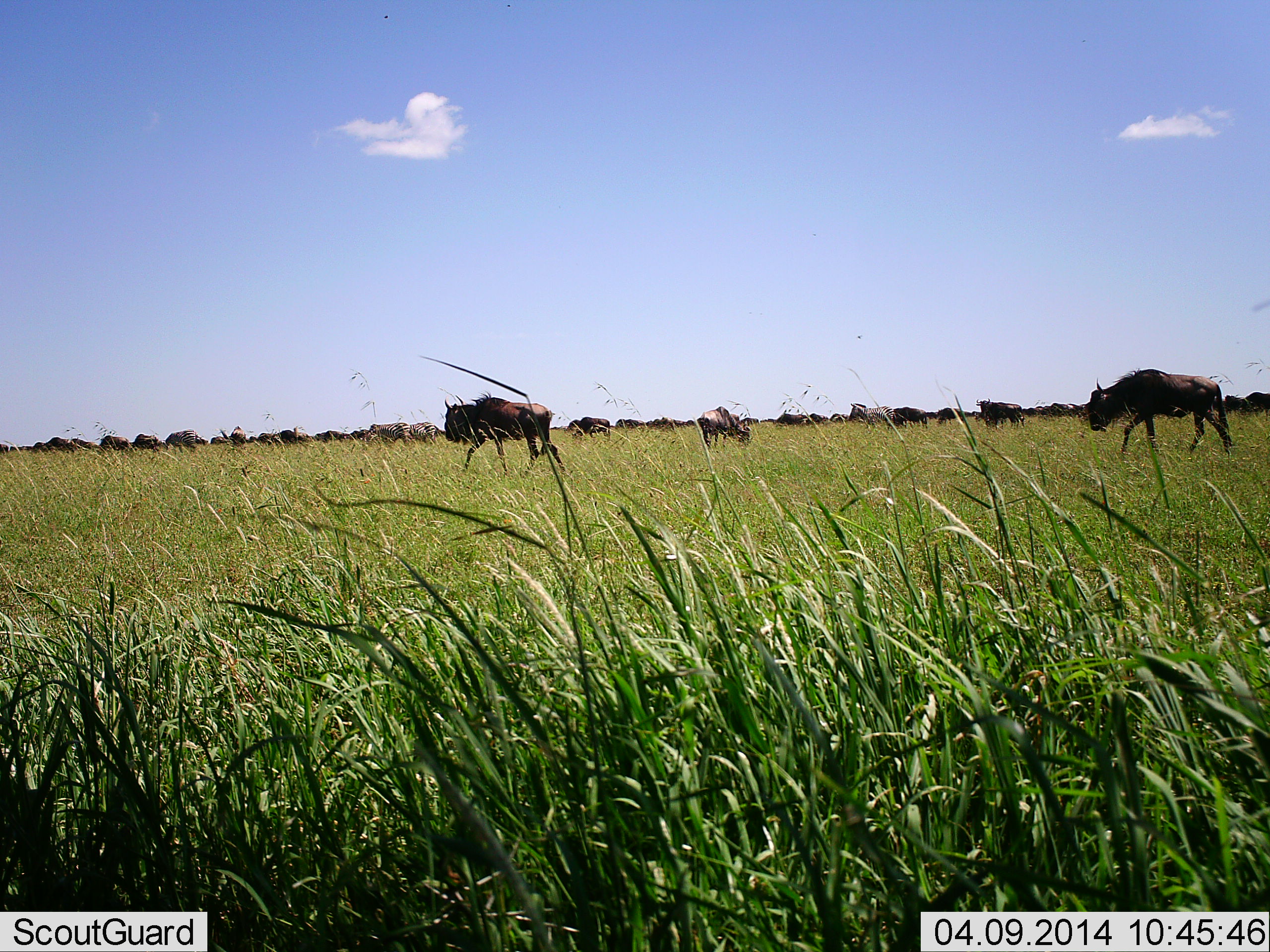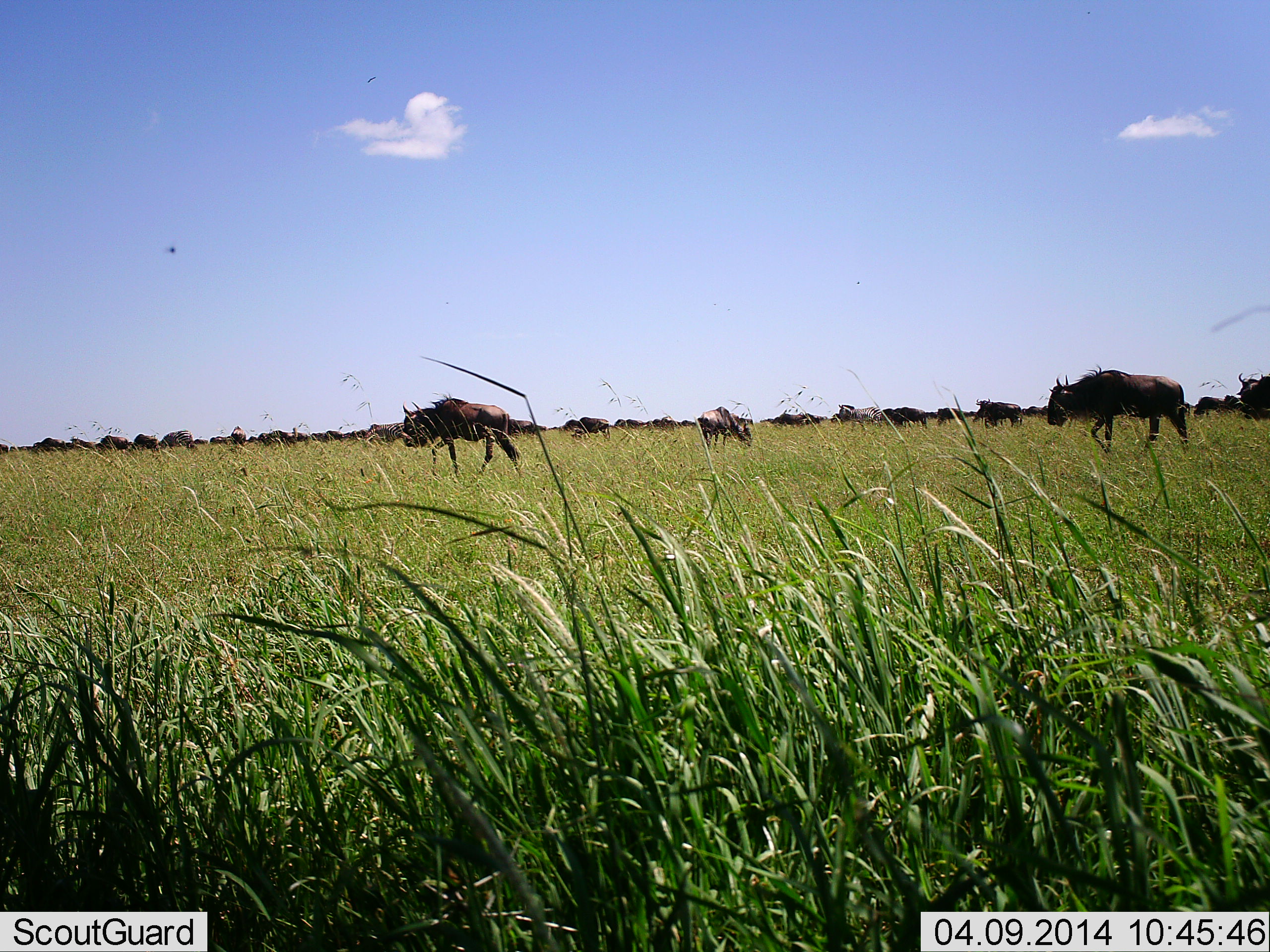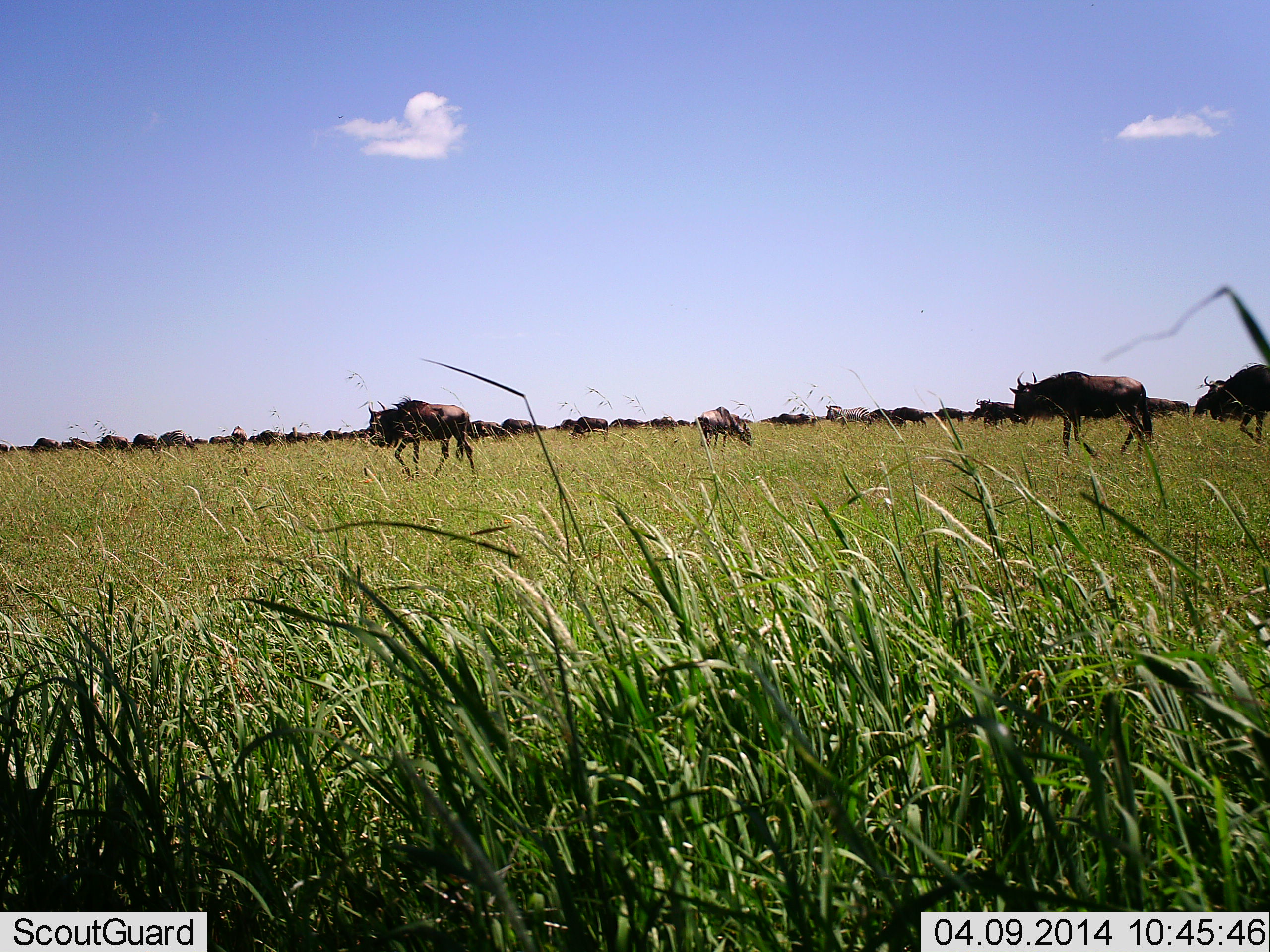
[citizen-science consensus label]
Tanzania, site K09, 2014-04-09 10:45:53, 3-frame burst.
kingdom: Animalia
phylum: Chordata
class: Mammalia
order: Artiodactyla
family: Bovidae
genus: Connochaetes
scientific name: Connochaetes taurinus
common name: blue wildebeest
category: wildebeest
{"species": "wildebeest (blue wildebeest) (Connochaetes taurinus)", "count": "11-50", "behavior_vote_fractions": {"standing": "27%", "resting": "0%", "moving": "100%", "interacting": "0%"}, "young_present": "0%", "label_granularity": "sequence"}